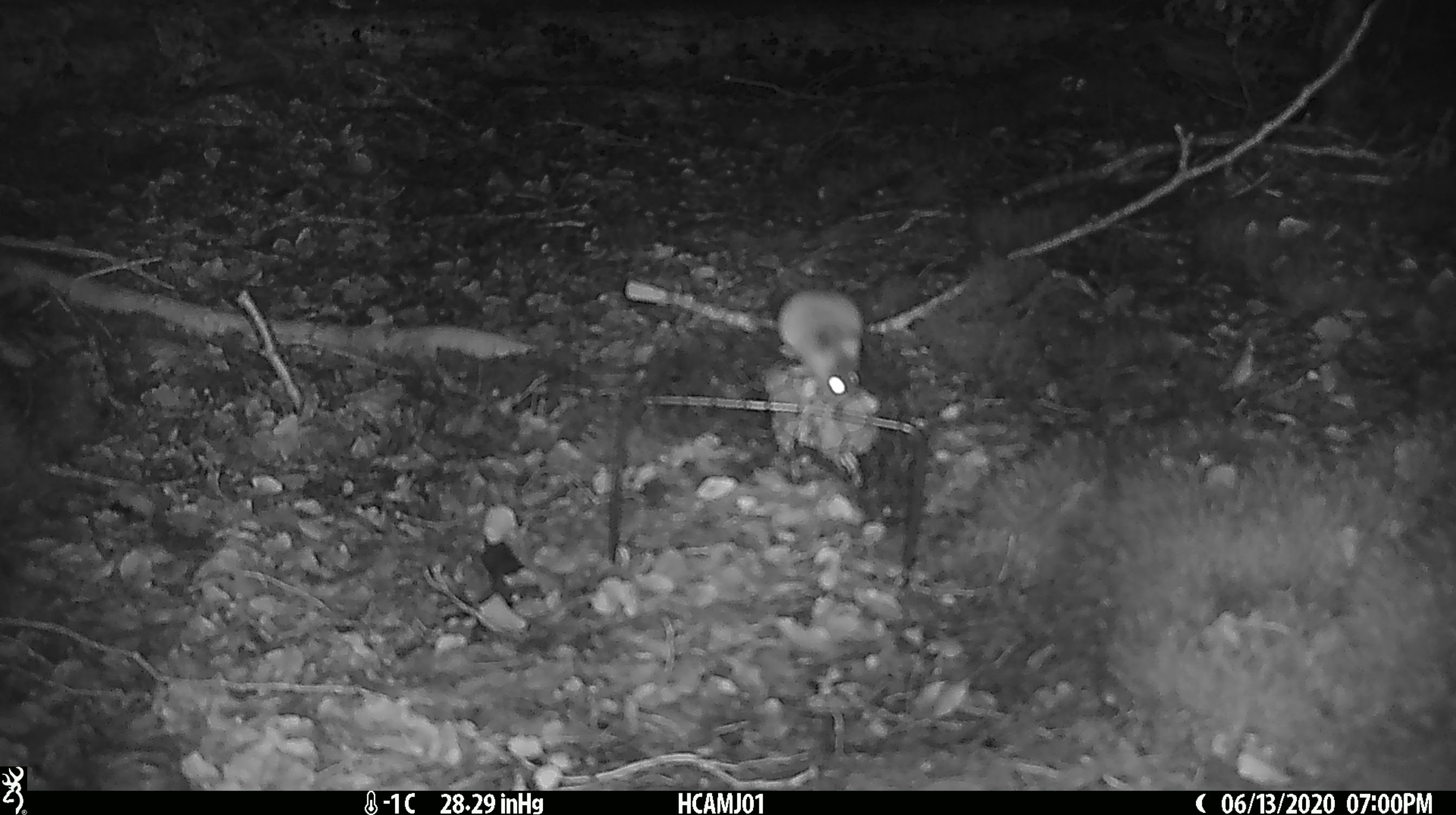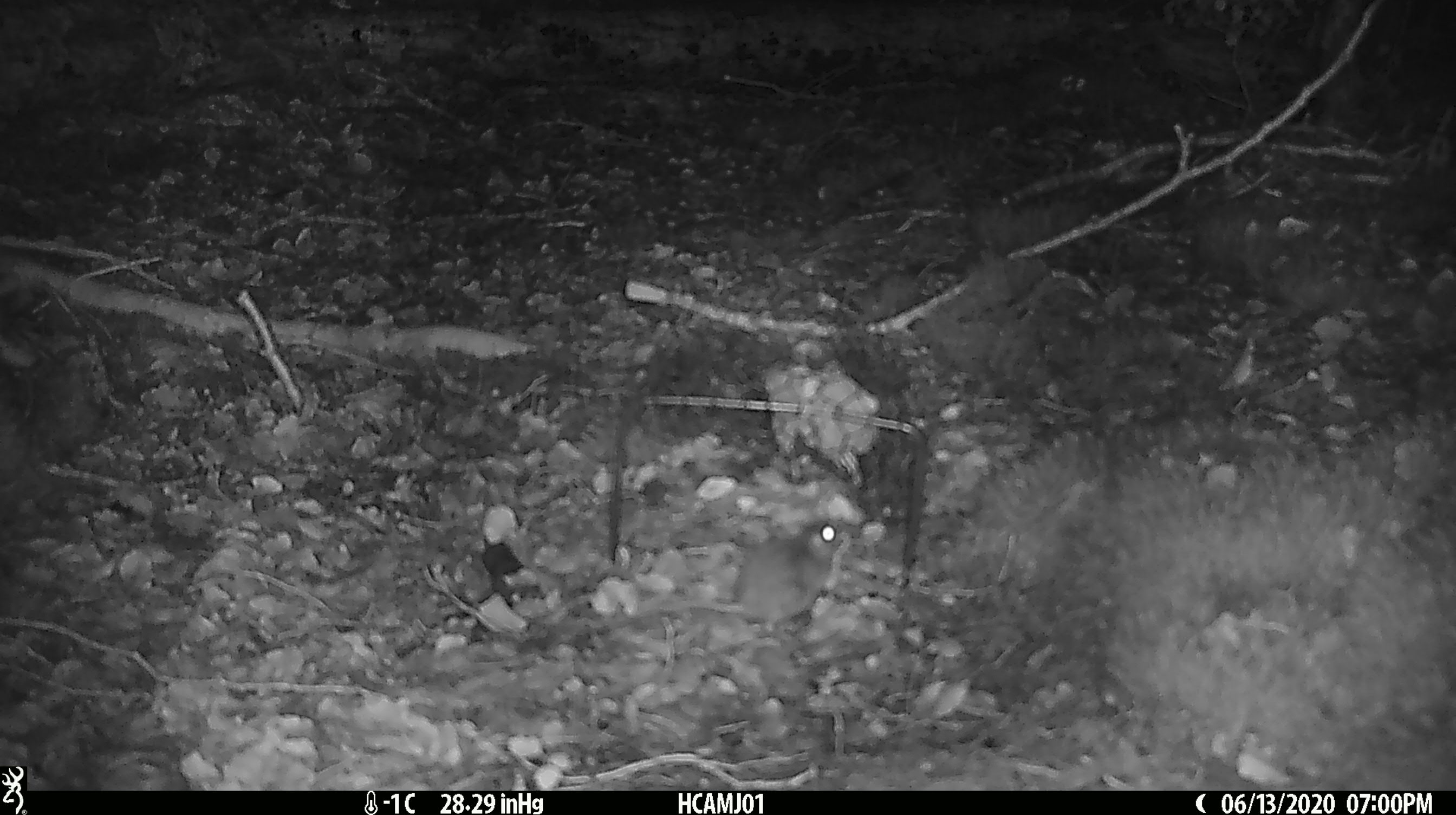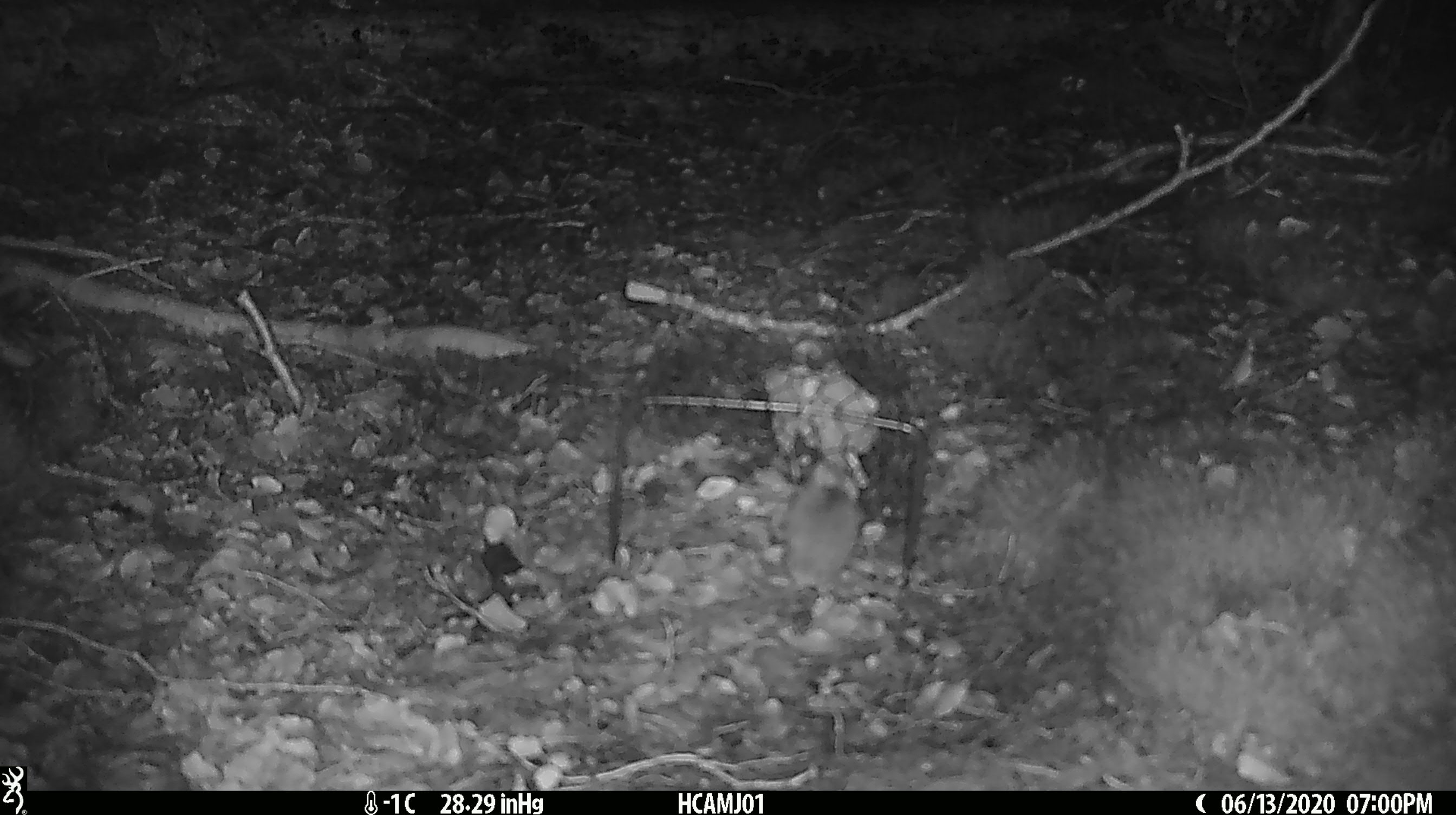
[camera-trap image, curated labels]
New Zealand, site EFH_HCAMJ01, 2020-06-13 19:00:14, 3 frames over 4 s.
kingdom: Animalia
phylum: Chordata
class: Mammalia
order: Rodentia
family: Muridae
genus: Mus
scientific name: Mus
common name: mouse